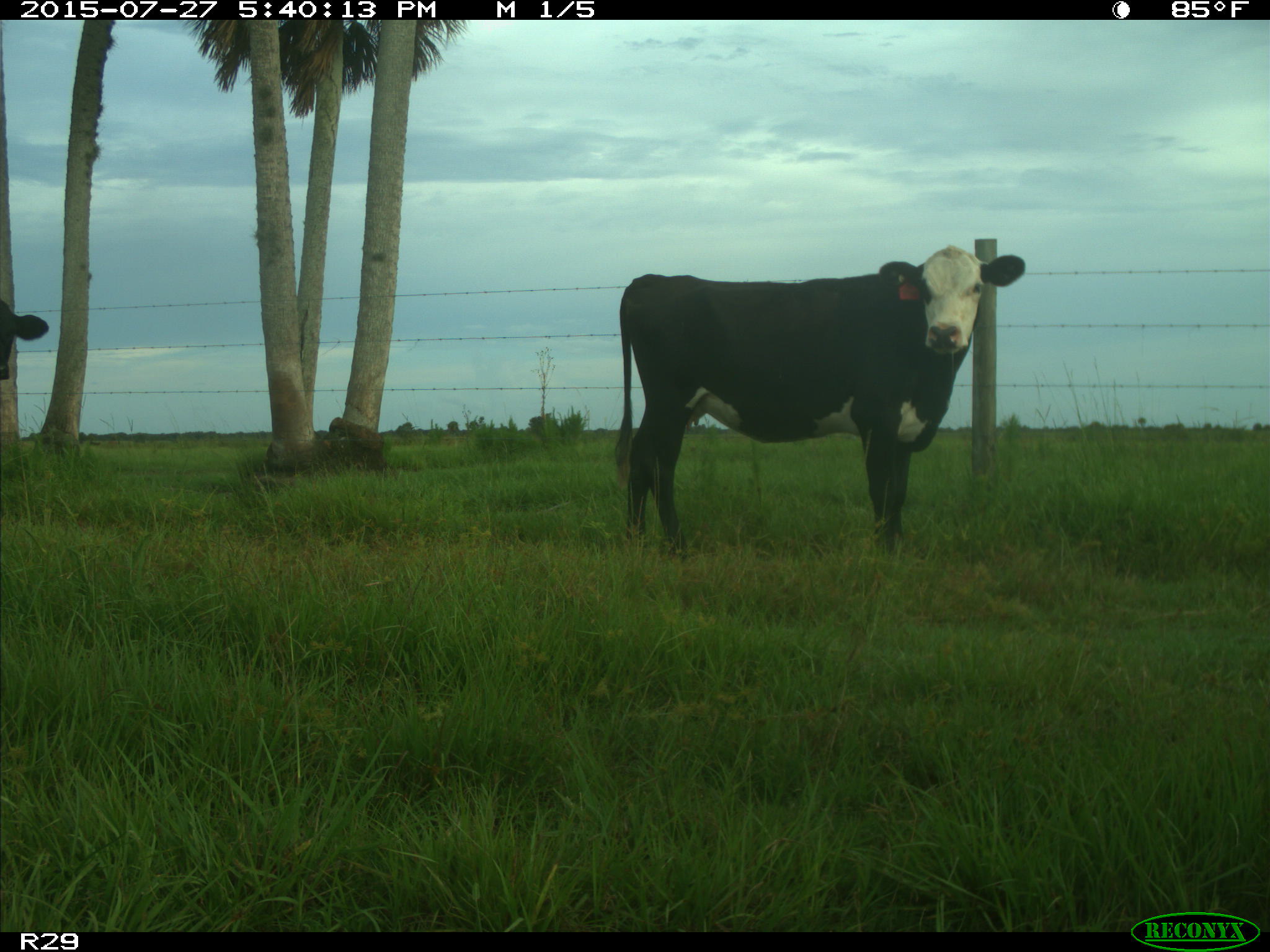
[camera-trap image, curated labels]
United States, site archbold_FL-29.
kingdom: Animalia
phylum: Chordata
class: Mammalia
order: Artiodactyla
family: Bovidae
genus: Bos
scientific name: Bos taurus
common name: domestic cow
Bos taurus (domestic cow).